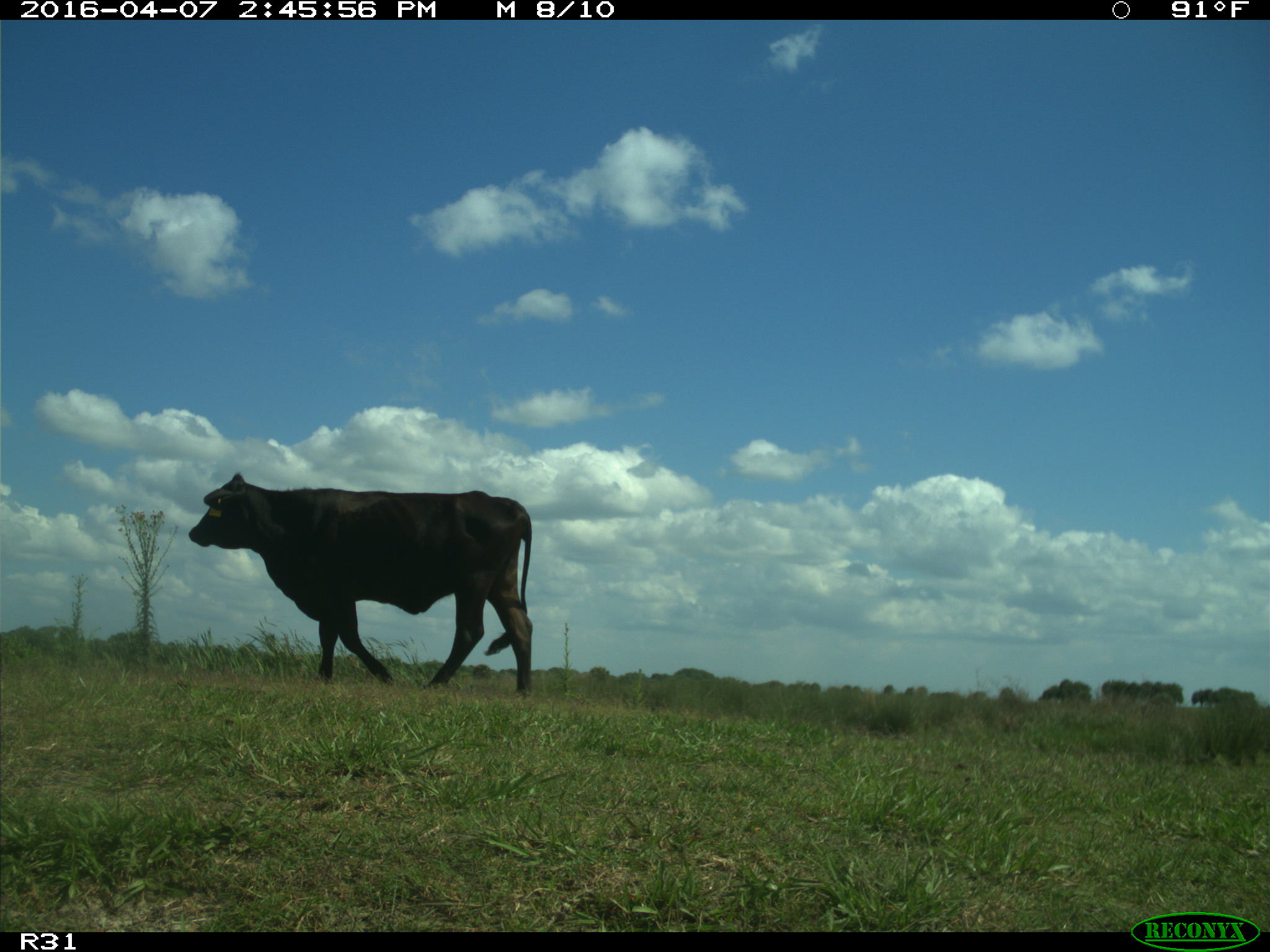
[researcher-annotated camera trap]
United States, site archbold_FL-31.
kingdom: Animalia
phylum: Chordata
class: Mammalia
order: Artiodactyla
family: Bovidae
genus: Bos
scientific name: Bos taurus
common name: domestic cow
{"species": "Bos taurus (domestic cow)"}